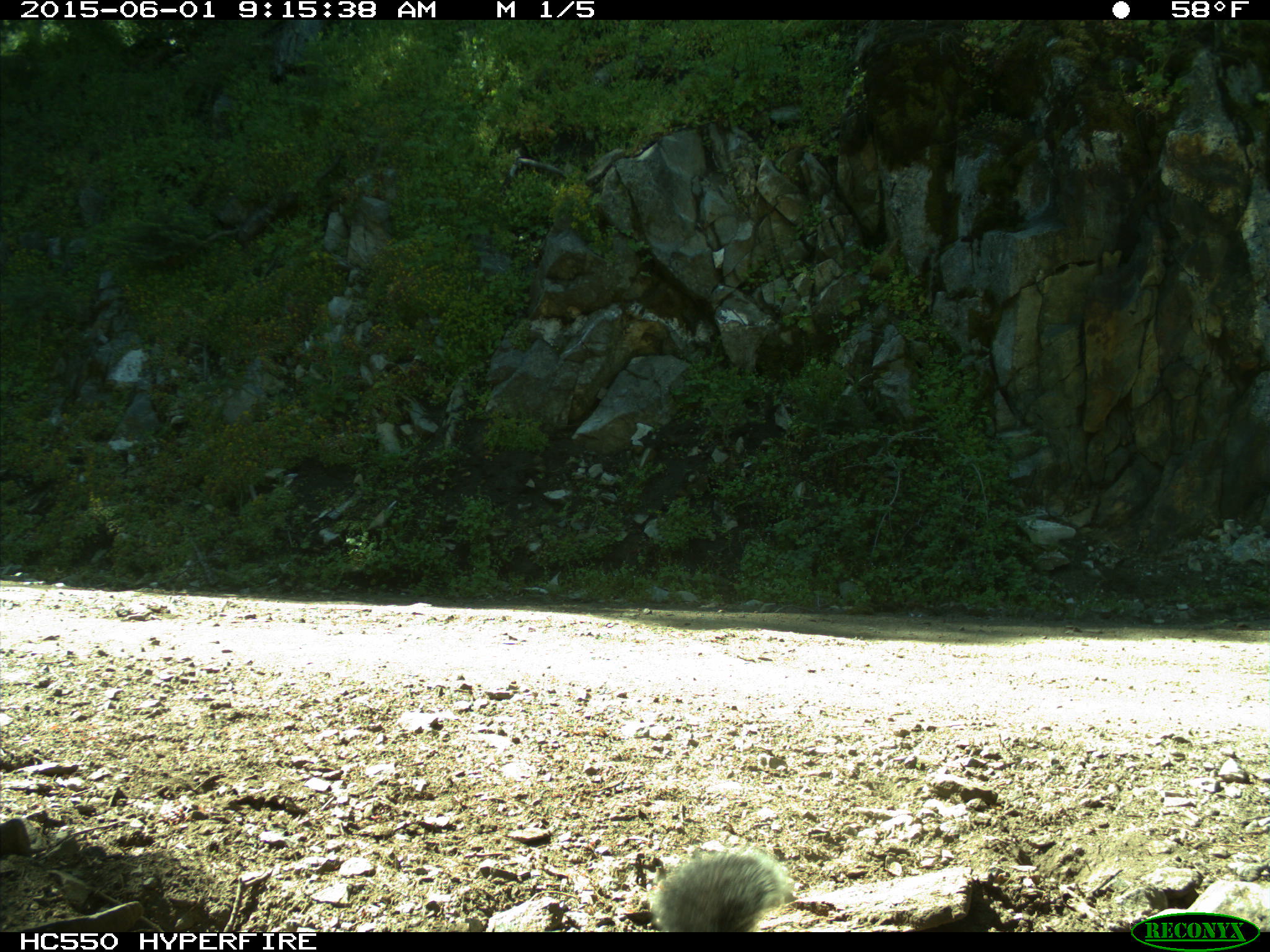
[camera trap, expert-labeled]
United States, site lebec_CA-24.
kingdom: Animalia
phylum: Chordata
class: Mammalia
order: Rodentia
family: Sciuridae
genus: Sciurus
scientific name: Sciurus carolinensis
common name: eastern gray squirrel